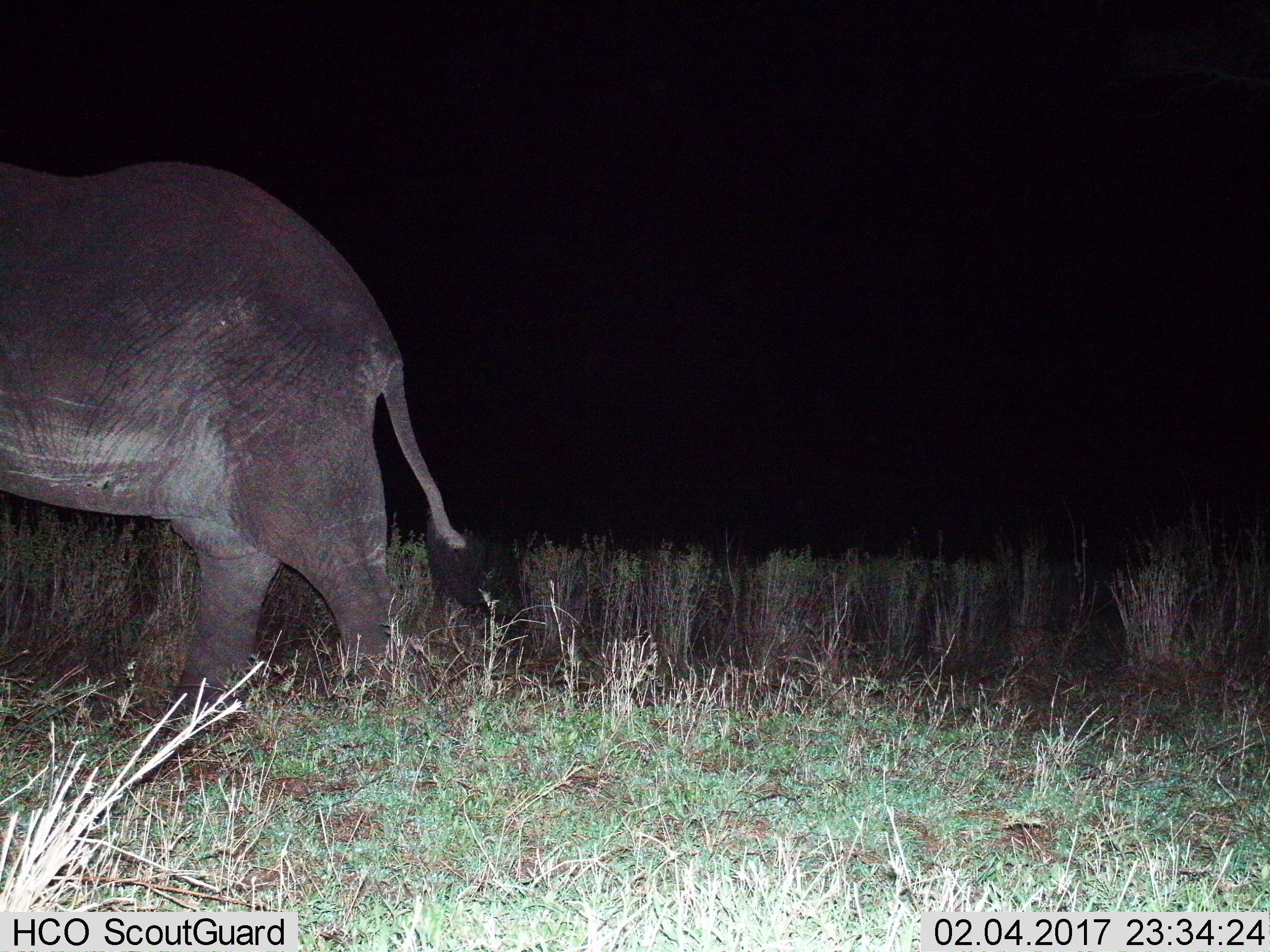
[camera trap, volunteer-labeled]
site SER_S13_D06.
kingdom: Animalia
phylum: Chordata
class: Mammalia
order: Proboscidea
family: Elephantidae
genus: Loxodonta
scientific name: Loxodonta africana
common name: african bush elephant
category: elephant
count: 1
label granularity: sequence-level